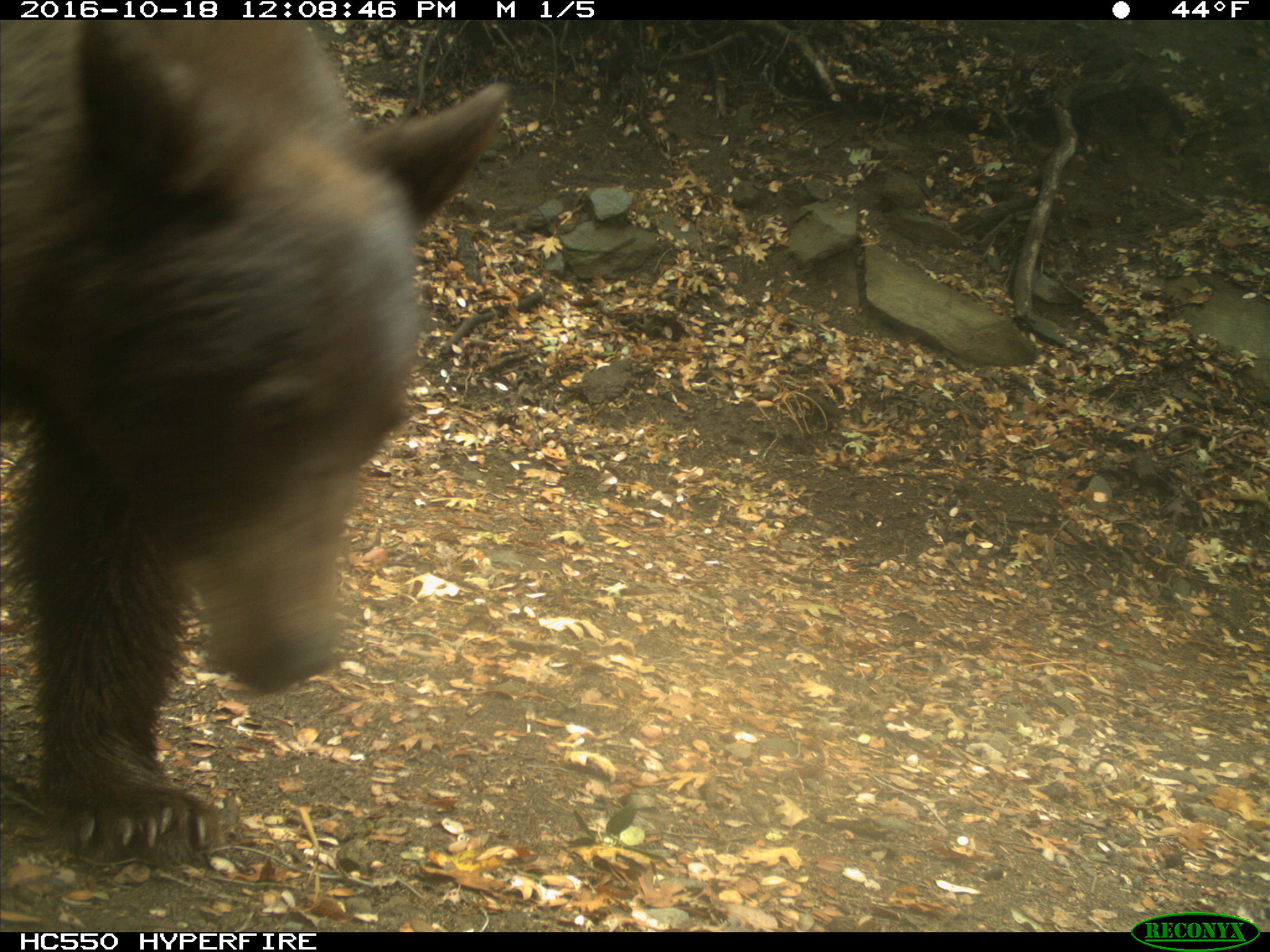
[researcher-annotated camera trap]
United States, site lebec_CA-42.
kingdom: Animalia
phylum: Chordata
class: Mammalia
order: Carnivora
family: Ursidae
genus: Ursus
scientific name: Ursus americanus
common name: american black bear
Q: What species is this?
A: Ursus americanus (american black bear).